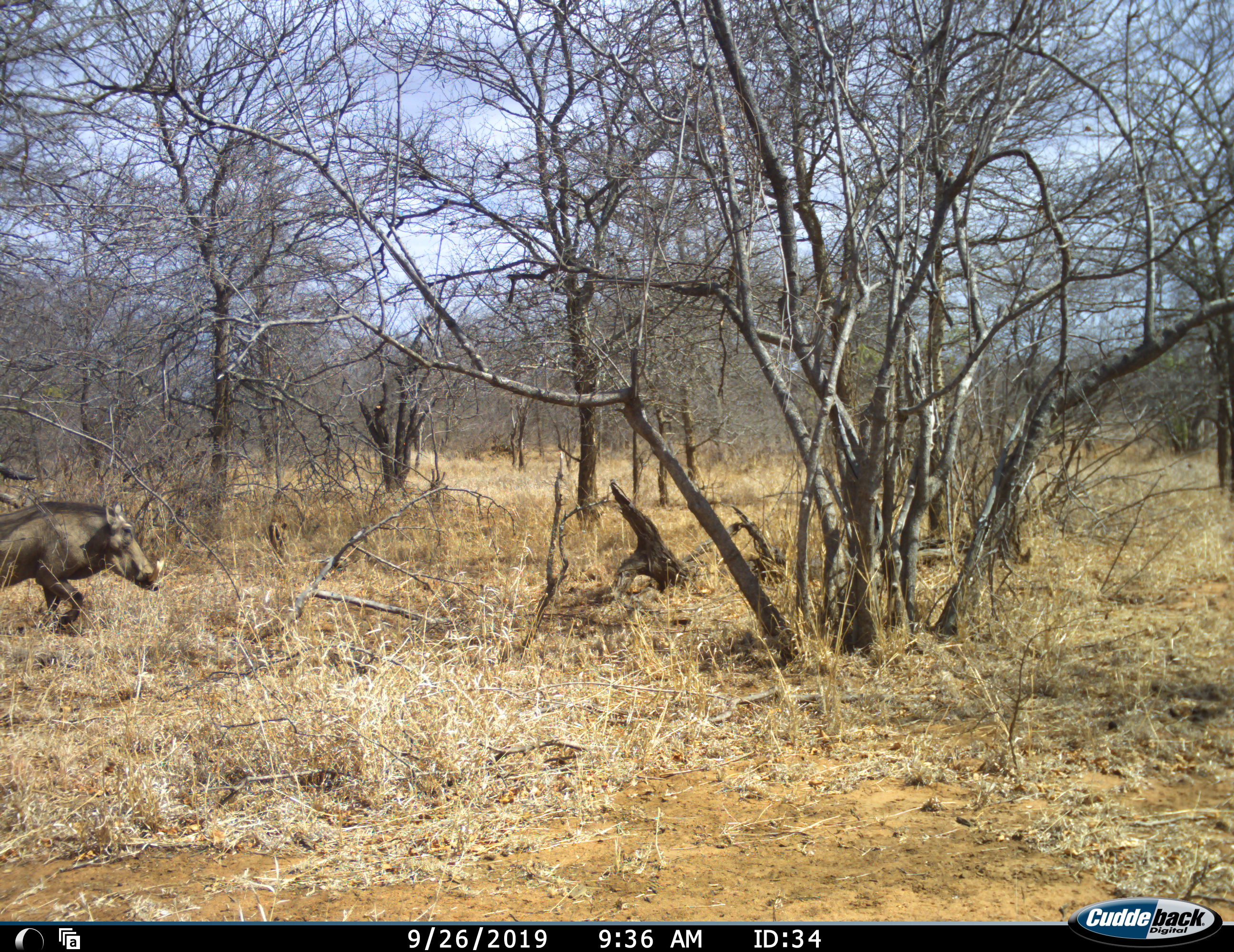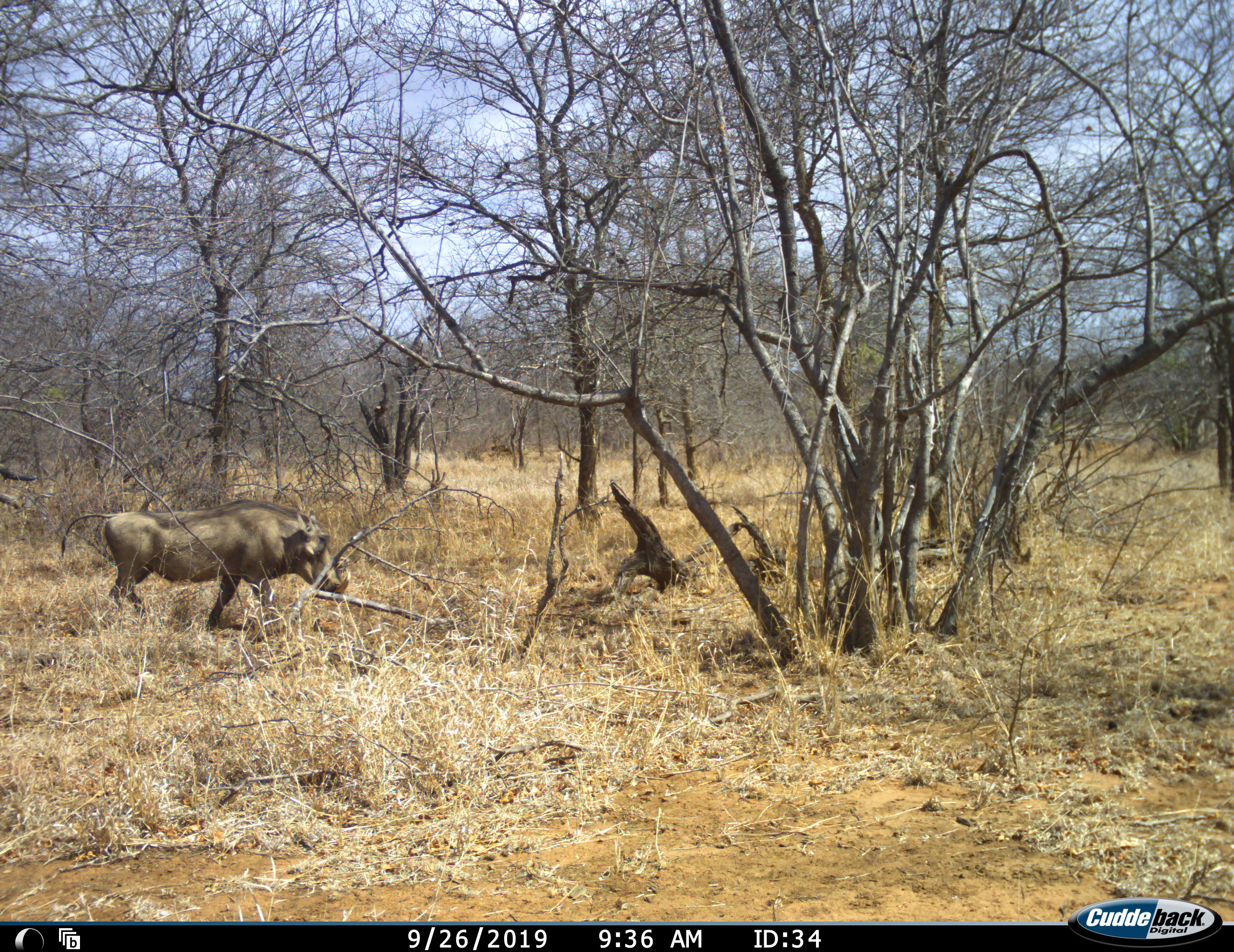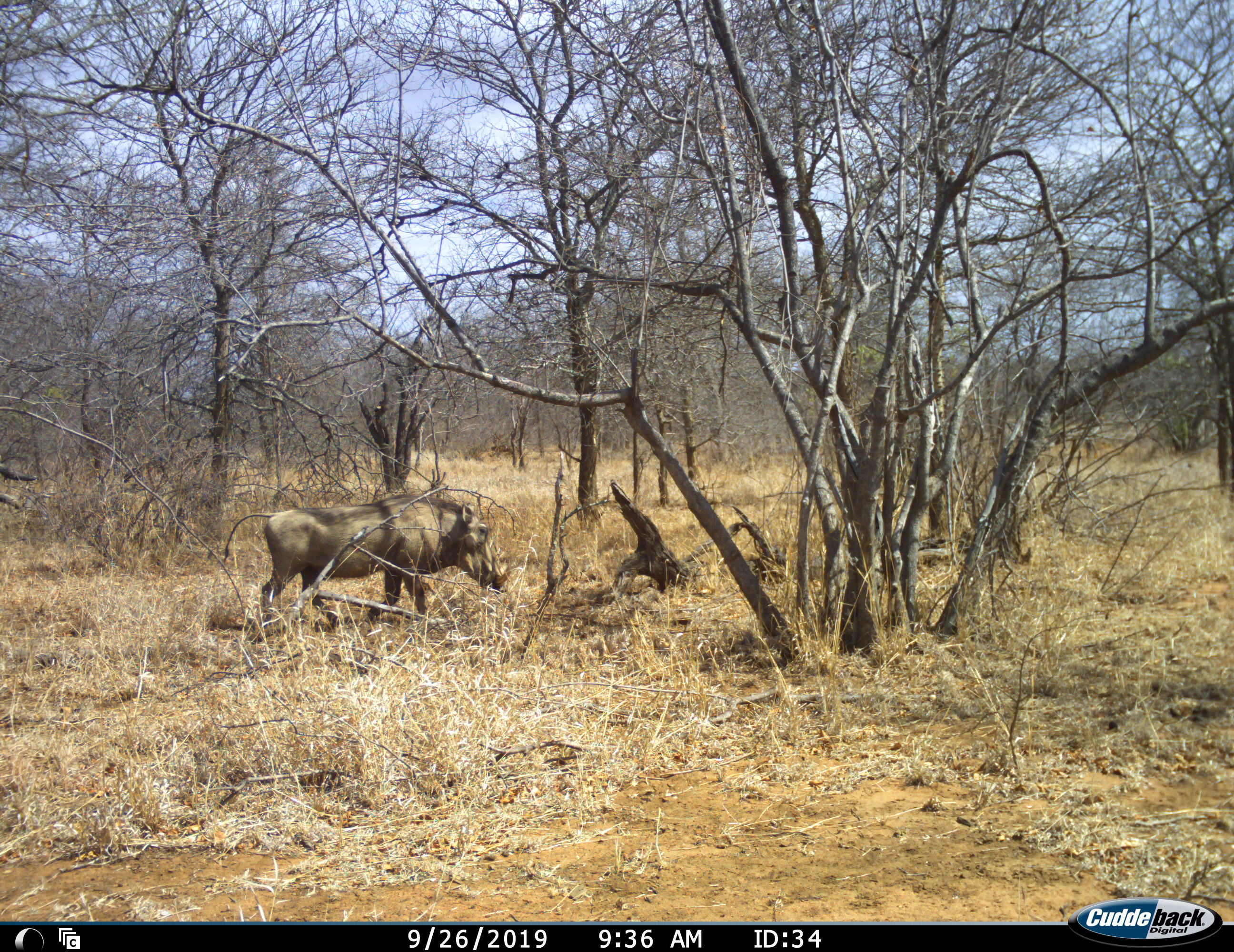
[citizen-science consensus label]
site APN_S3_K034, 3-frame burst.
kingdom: Animalia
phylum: Chordata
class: Mammalia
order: Artiodactyla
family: Suidae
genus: Phacochoerus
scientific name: Phacochoerus africanus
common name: warthog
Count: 1.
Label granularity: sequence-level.